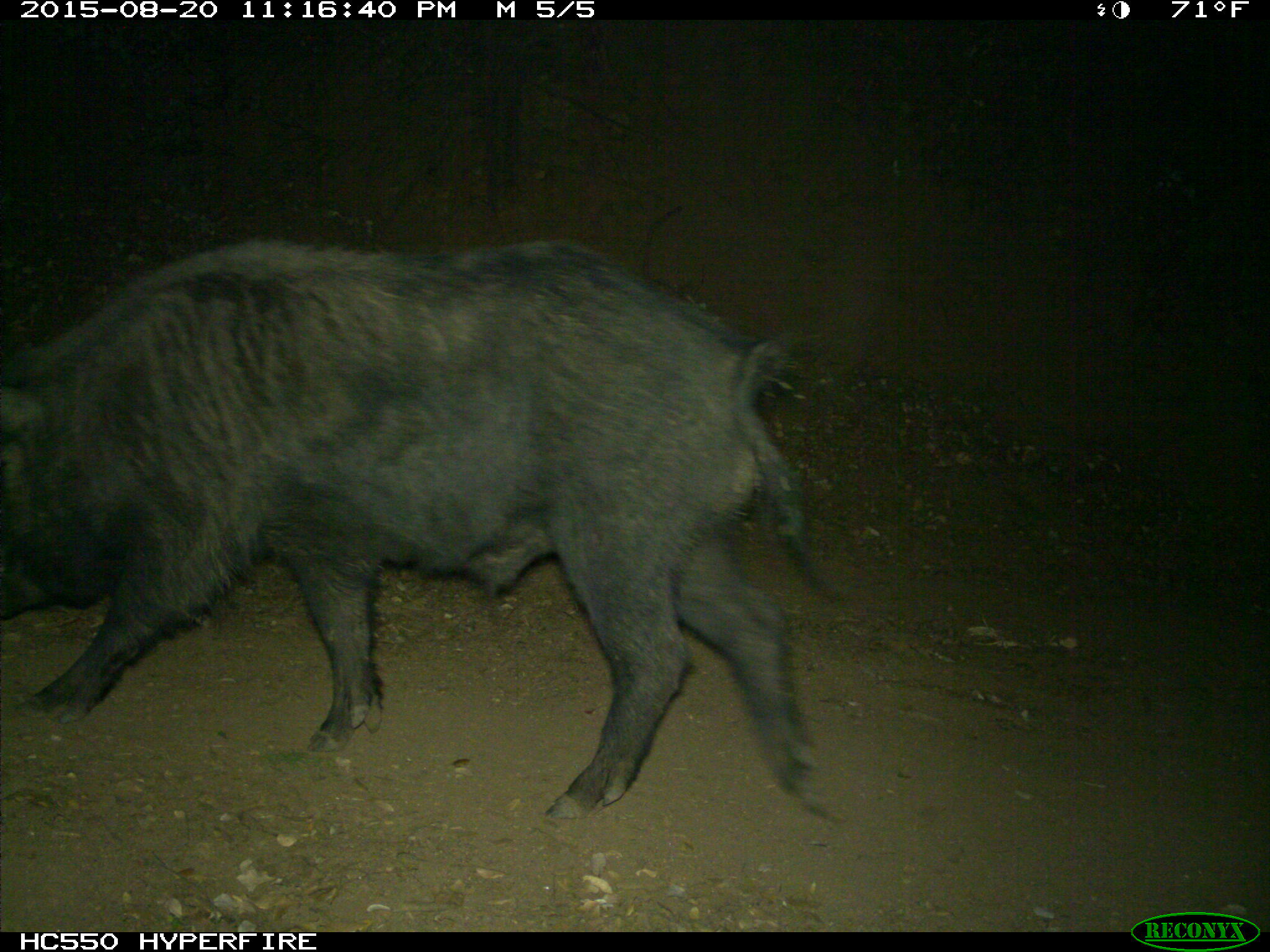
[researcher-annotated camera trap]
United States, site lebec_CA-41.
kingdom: Animalia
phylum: Chordata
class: Mammalia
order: Artiodactyla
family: Suidae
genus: Sus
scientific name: Sus scrofa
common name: wild boar